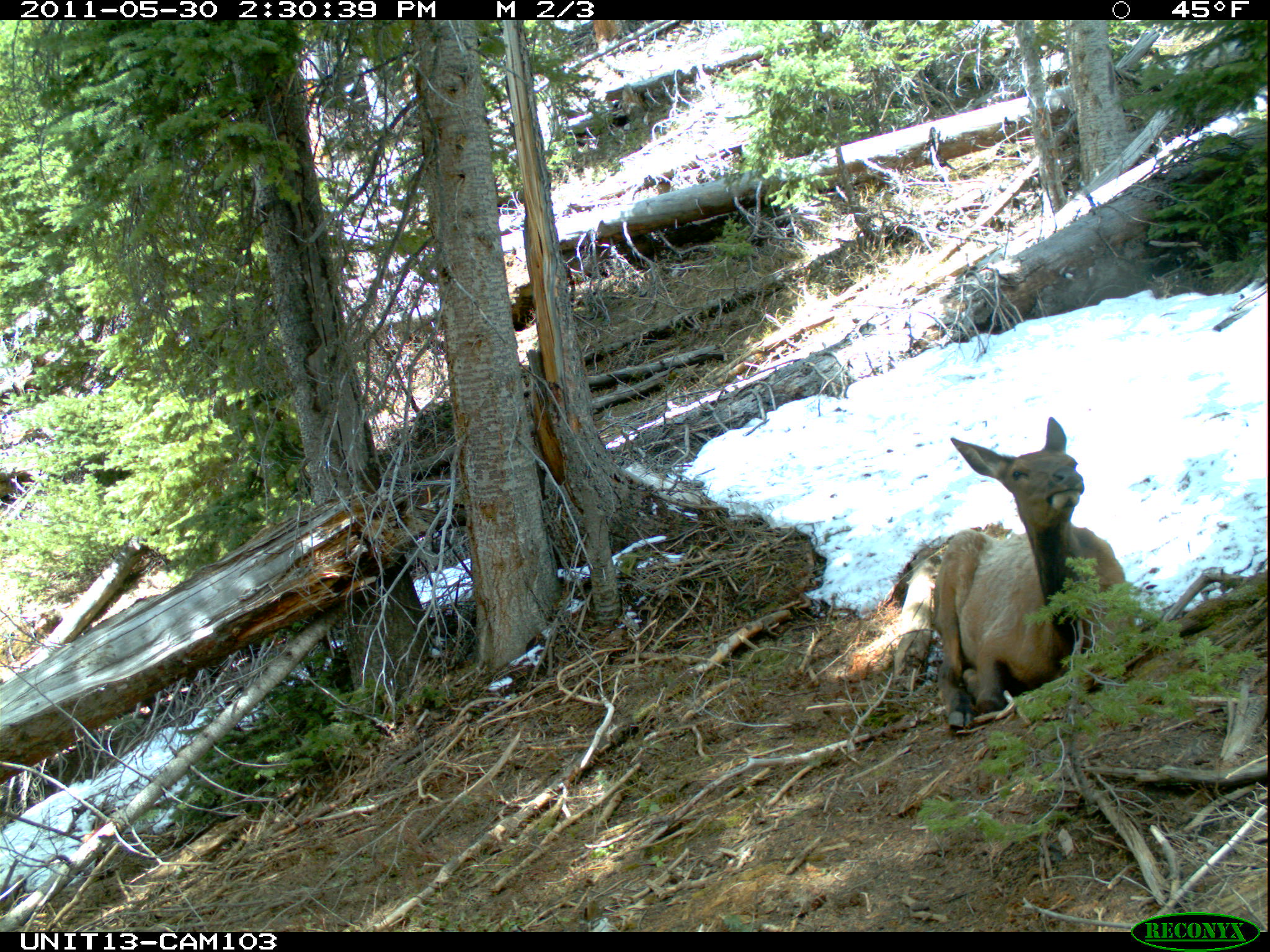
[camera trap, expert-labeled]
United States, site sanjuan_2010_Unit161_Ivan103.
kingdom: Animalia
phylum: Chordata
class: Mammalia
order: Artiodactyla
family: Cervidae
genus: Cervus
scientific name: Cervus elaphus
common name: red deer